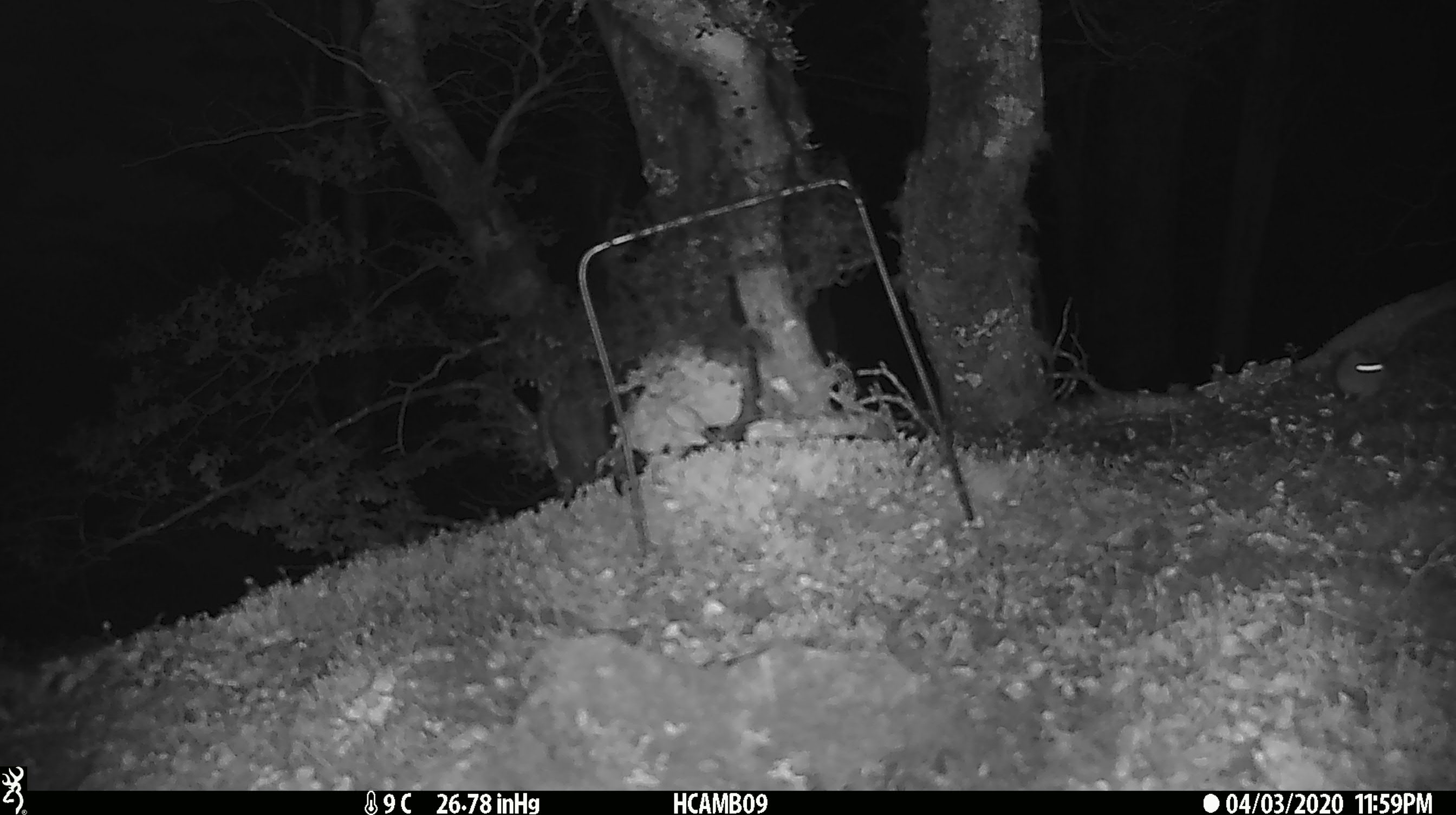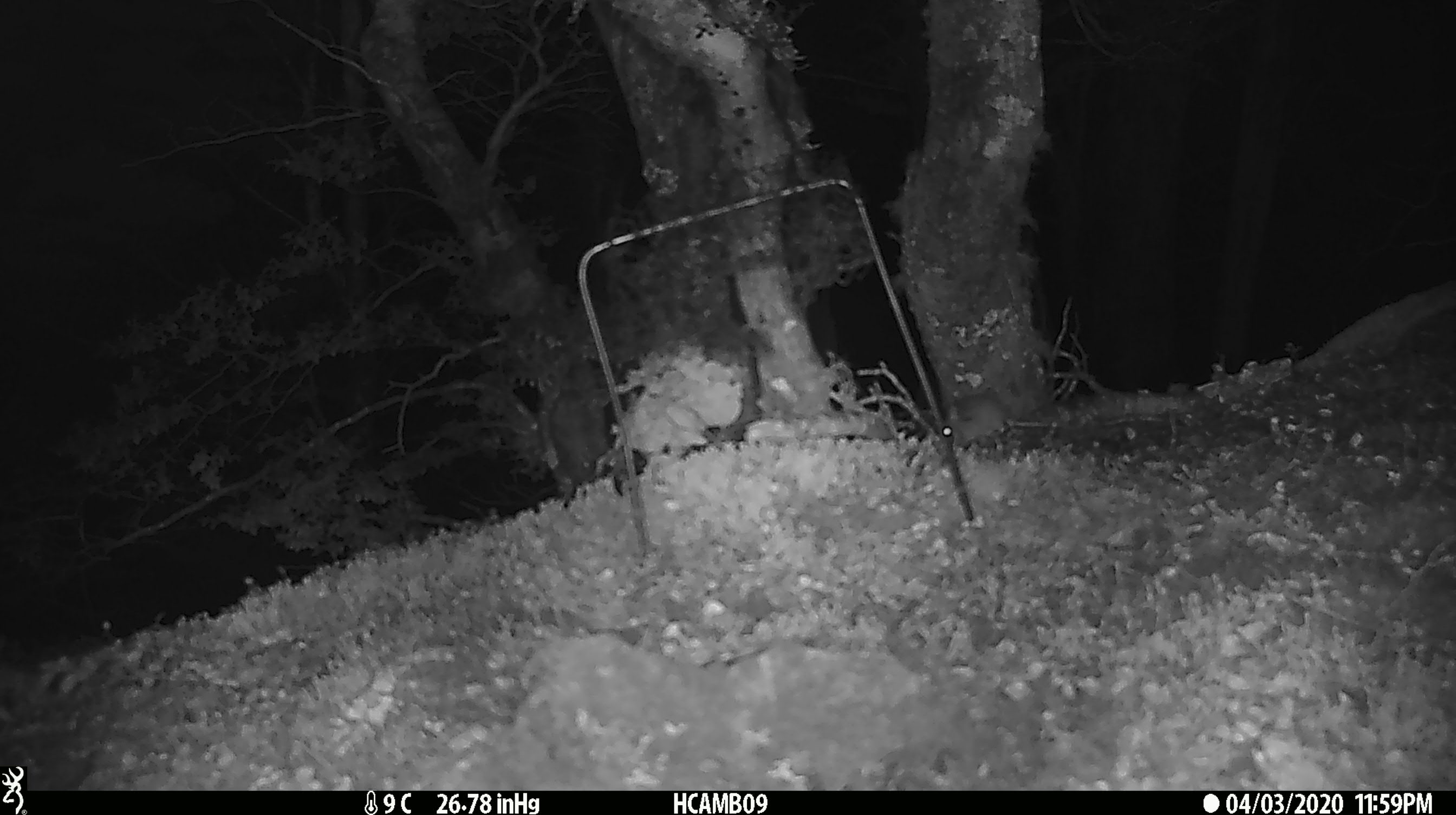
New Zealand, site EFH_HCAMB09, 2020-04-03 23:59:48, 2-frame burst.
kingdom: Animalia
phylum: Chordata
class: Mammalia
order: Rodentia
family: Muridae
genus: Mus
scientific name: Mus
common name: mouse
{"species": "mouse (Mus)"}